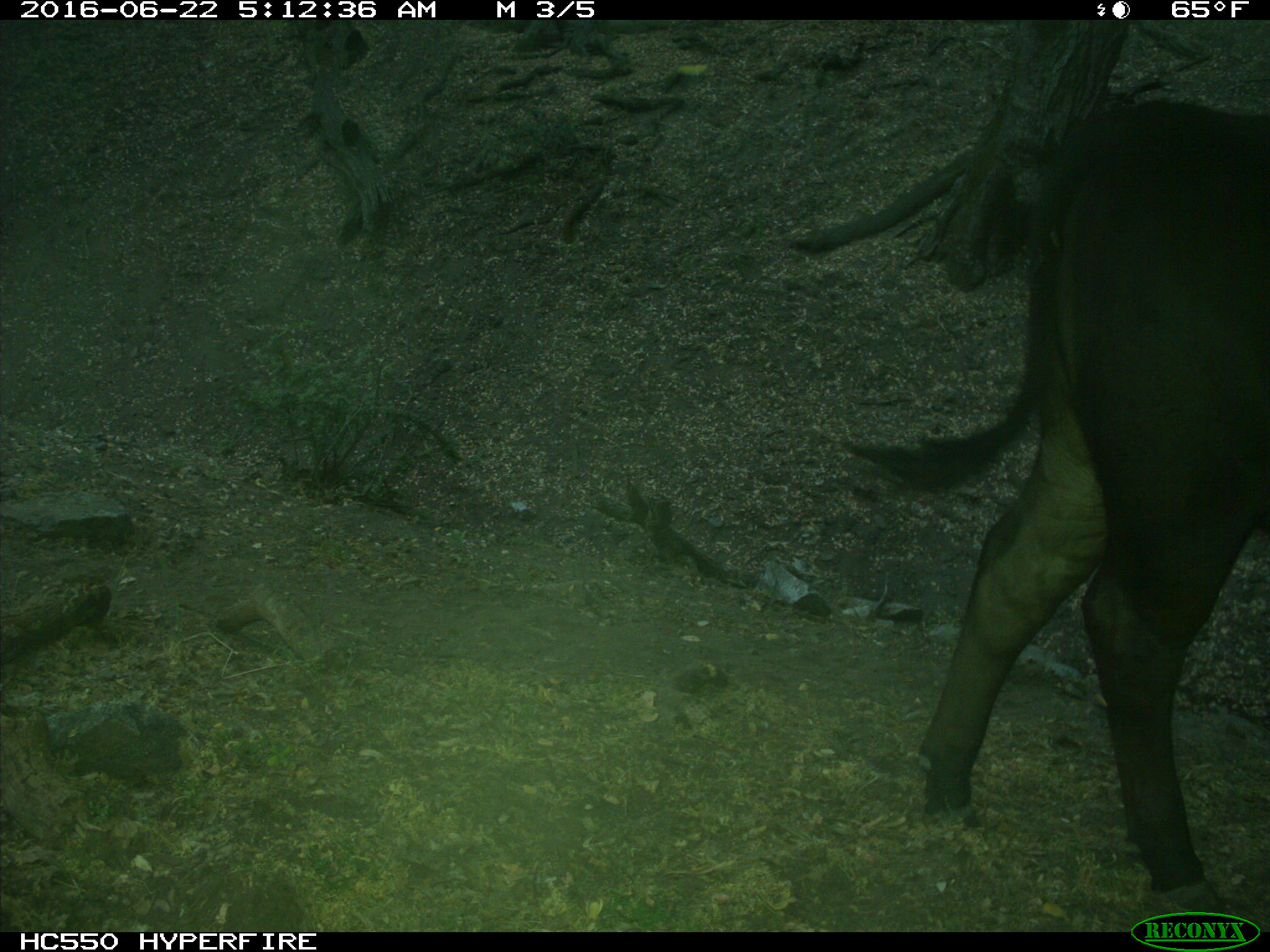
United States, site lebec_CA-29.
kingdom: Animalia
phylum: Chordata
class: Mammalia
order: Artiodactyla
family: Bovidae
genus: Bos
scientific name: Bos taurus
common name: domestic cow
Bos taurus (domestic cow).